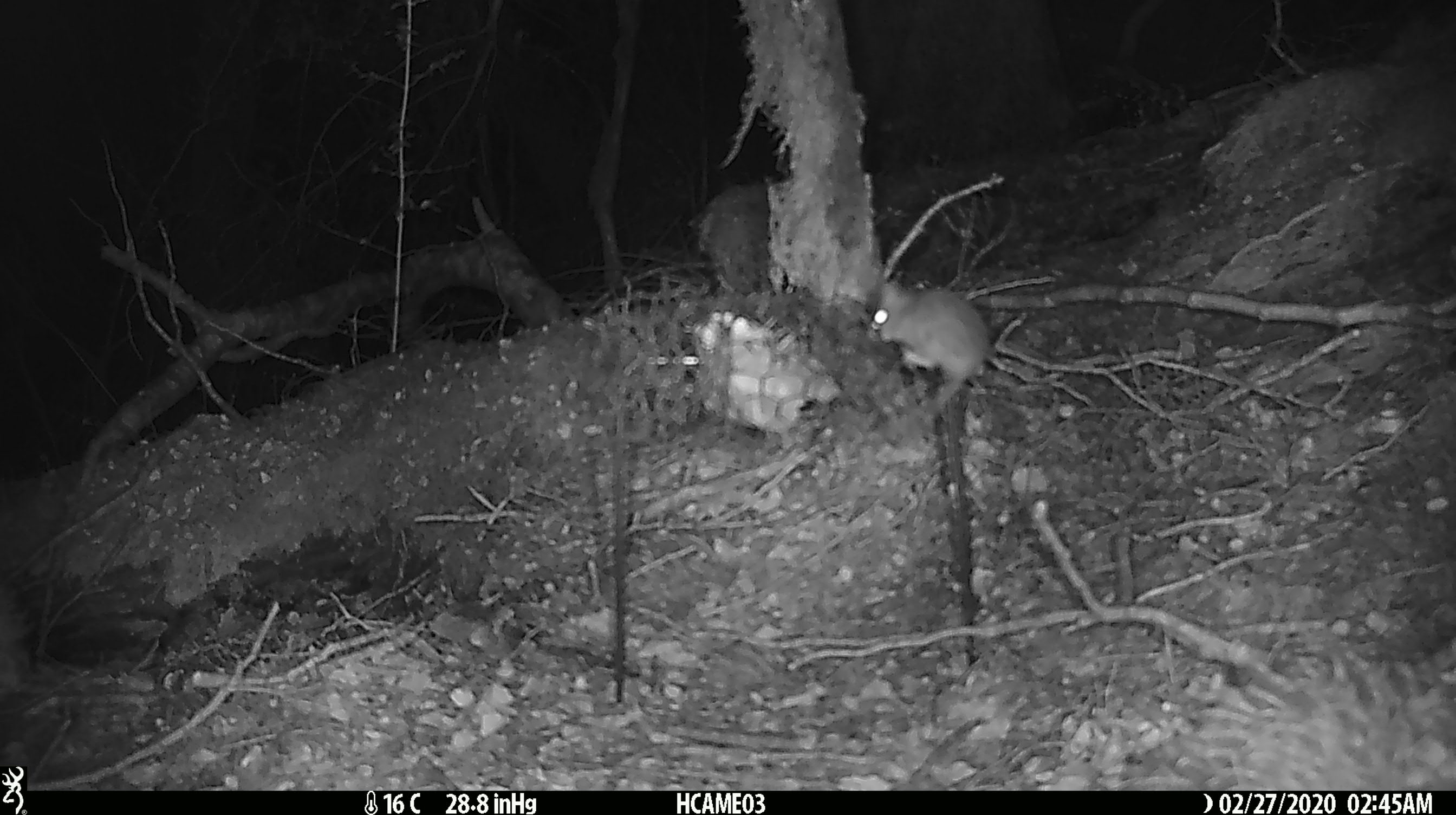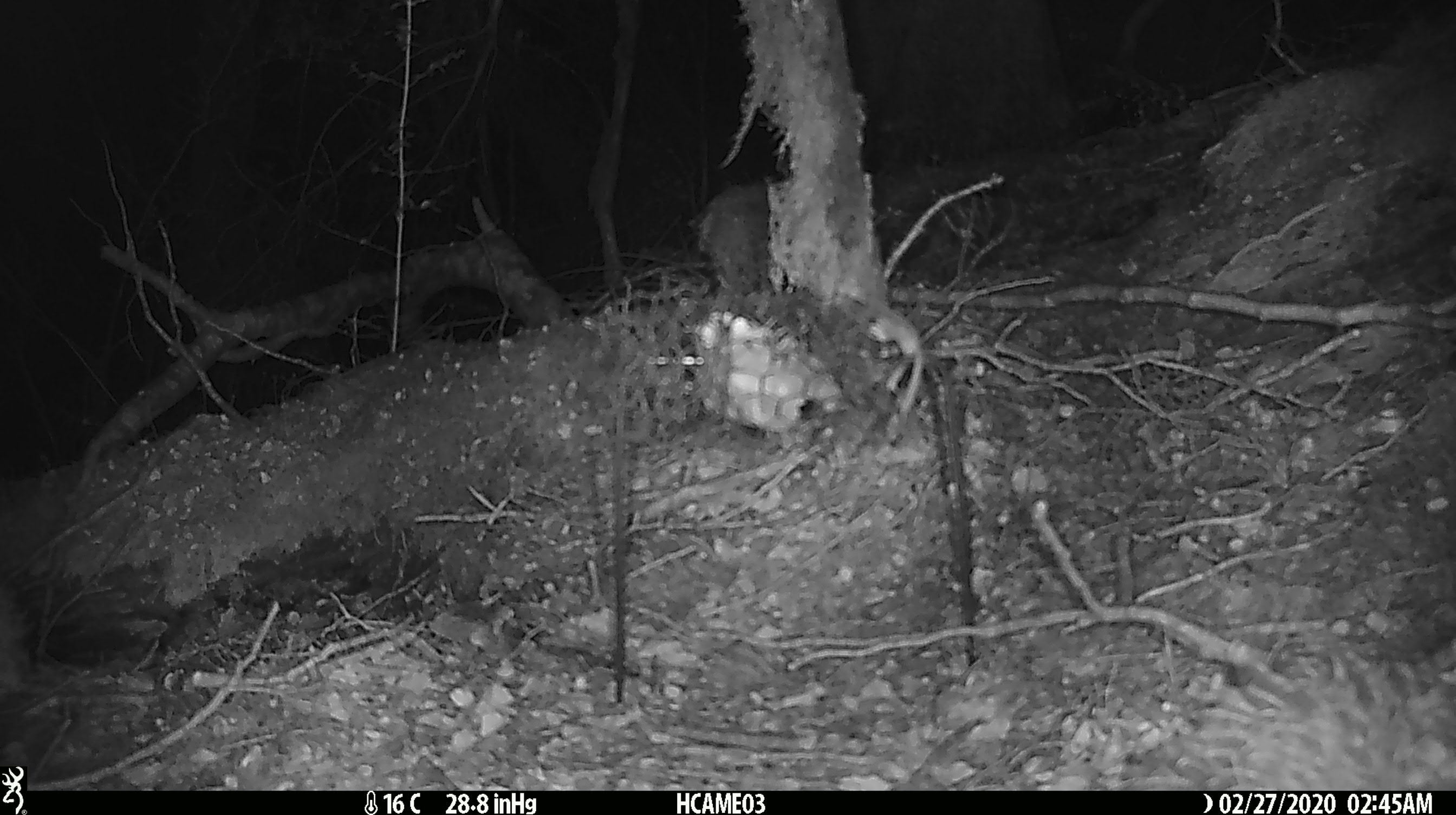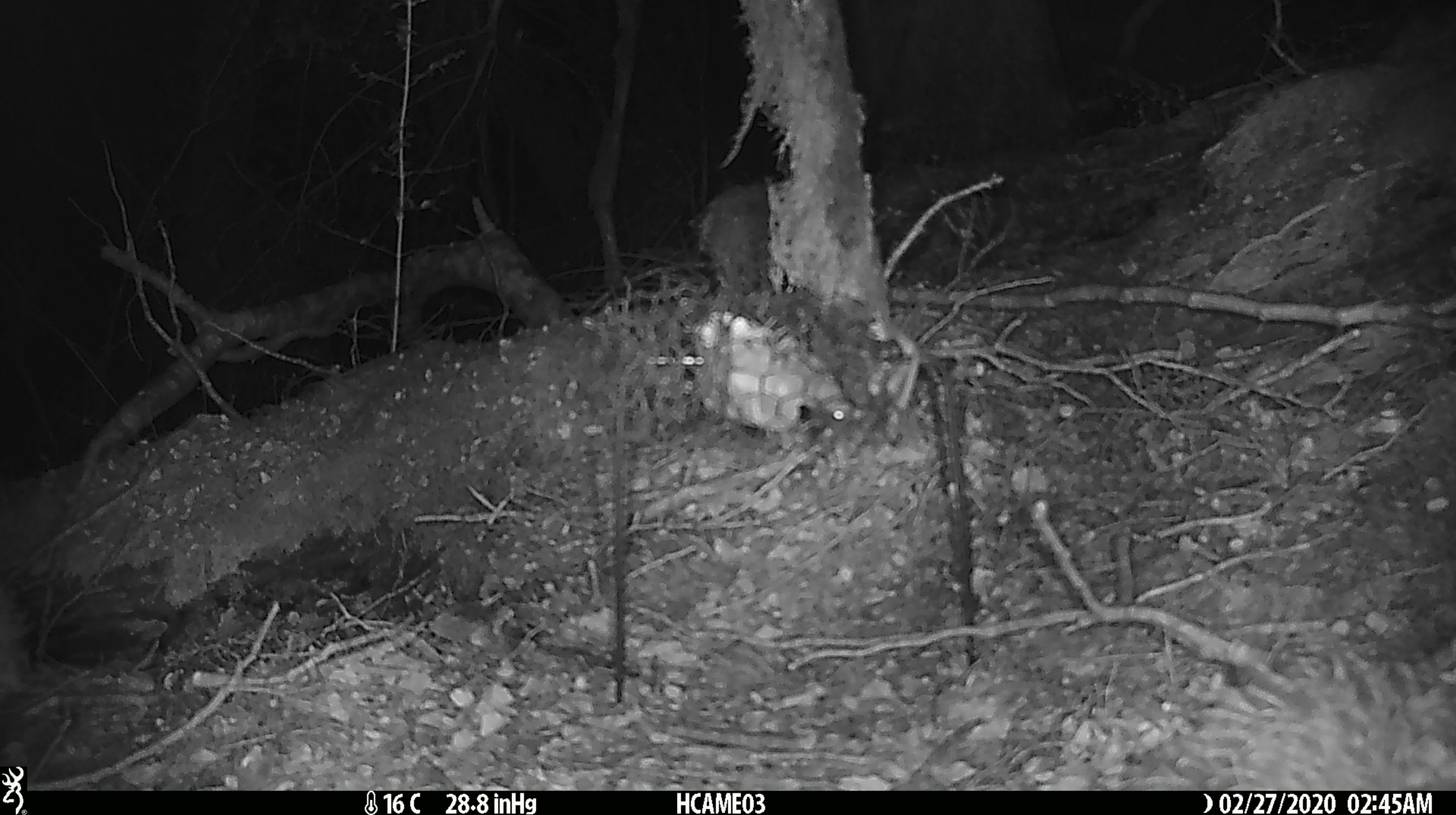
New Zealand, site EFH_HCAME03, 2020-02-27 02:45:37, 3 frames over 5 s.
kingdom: Animalia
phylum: Chordata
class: Mammalia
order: Rodentia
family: Muridae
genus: Mus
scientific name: Mus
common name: mouse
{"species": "mouse (Mus)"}